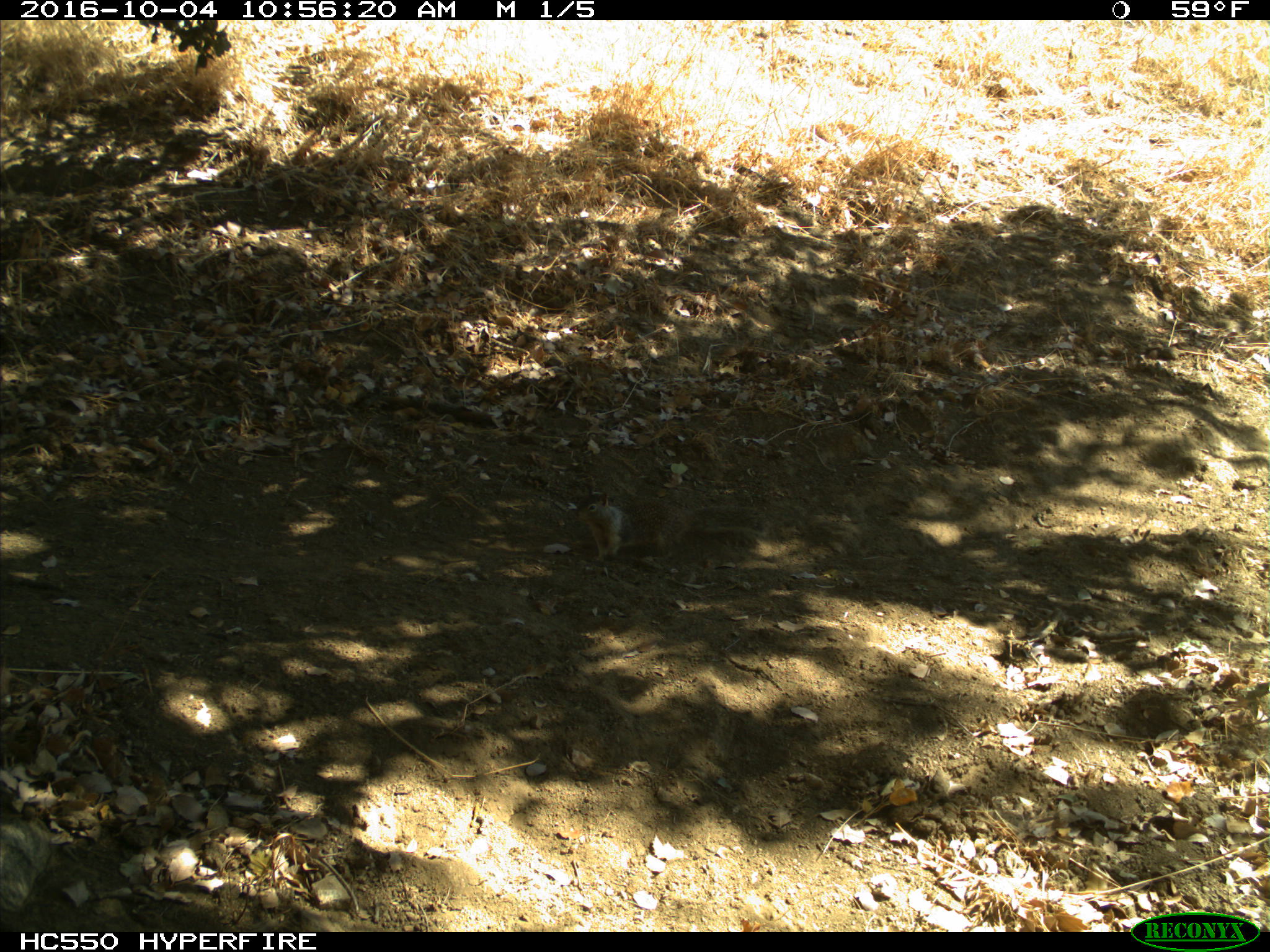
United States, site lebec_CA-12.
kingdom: Animalia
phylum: Chordata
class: Mammalia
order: Rodentia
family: Sciuridae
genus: Otospermophilus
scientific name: Otospermophilus beecheyi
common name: california ground squirrel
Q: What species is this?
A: Otospermophilus beecheyi (california ground squirrel).